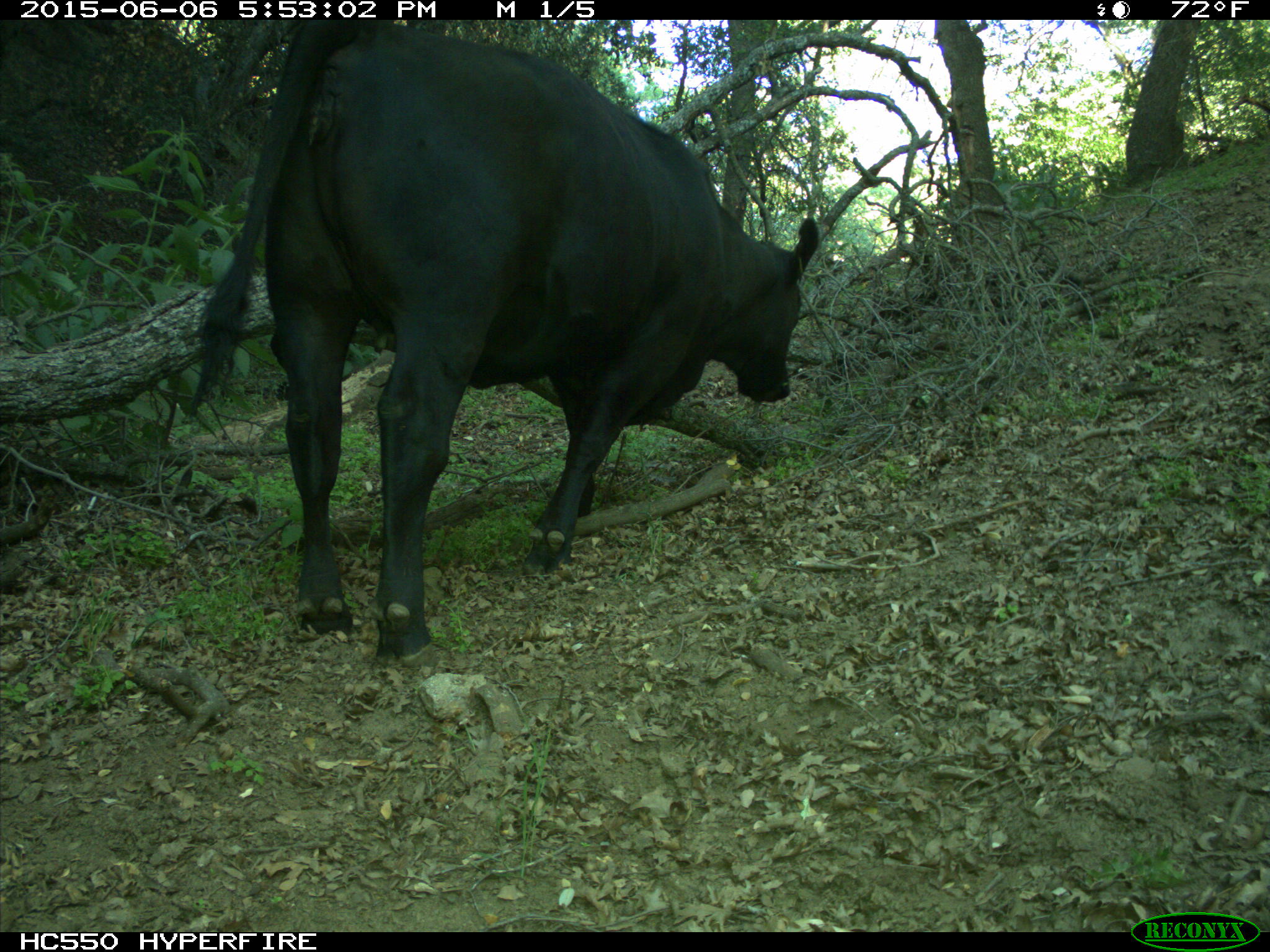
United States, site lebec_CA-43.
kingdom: Animalia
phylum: Chordata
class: Mammalia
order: Artiodactyla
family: Bovidae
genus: Bos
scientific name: Bos taurus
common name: domestic cow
Bos taurus (domestic cow).